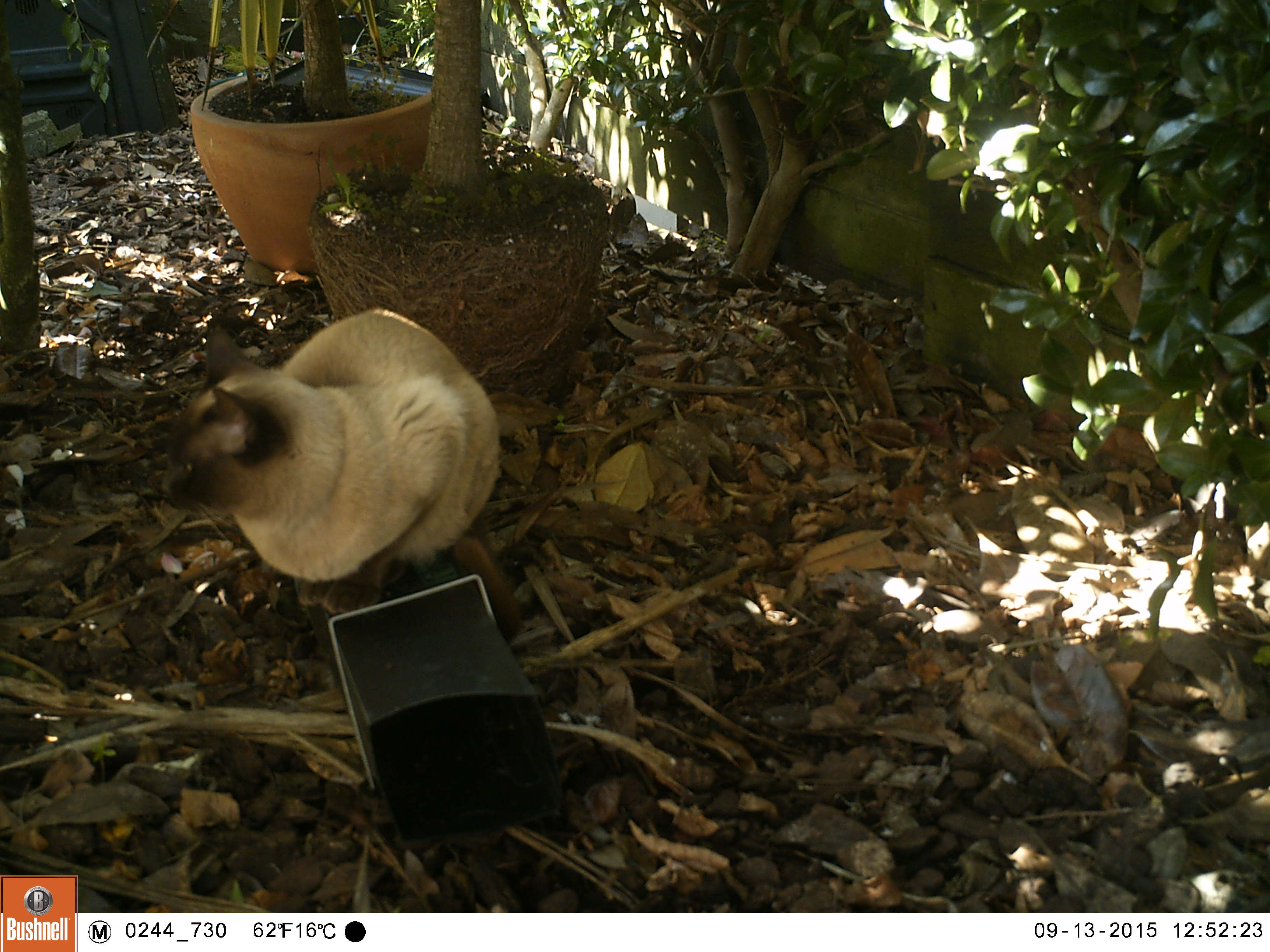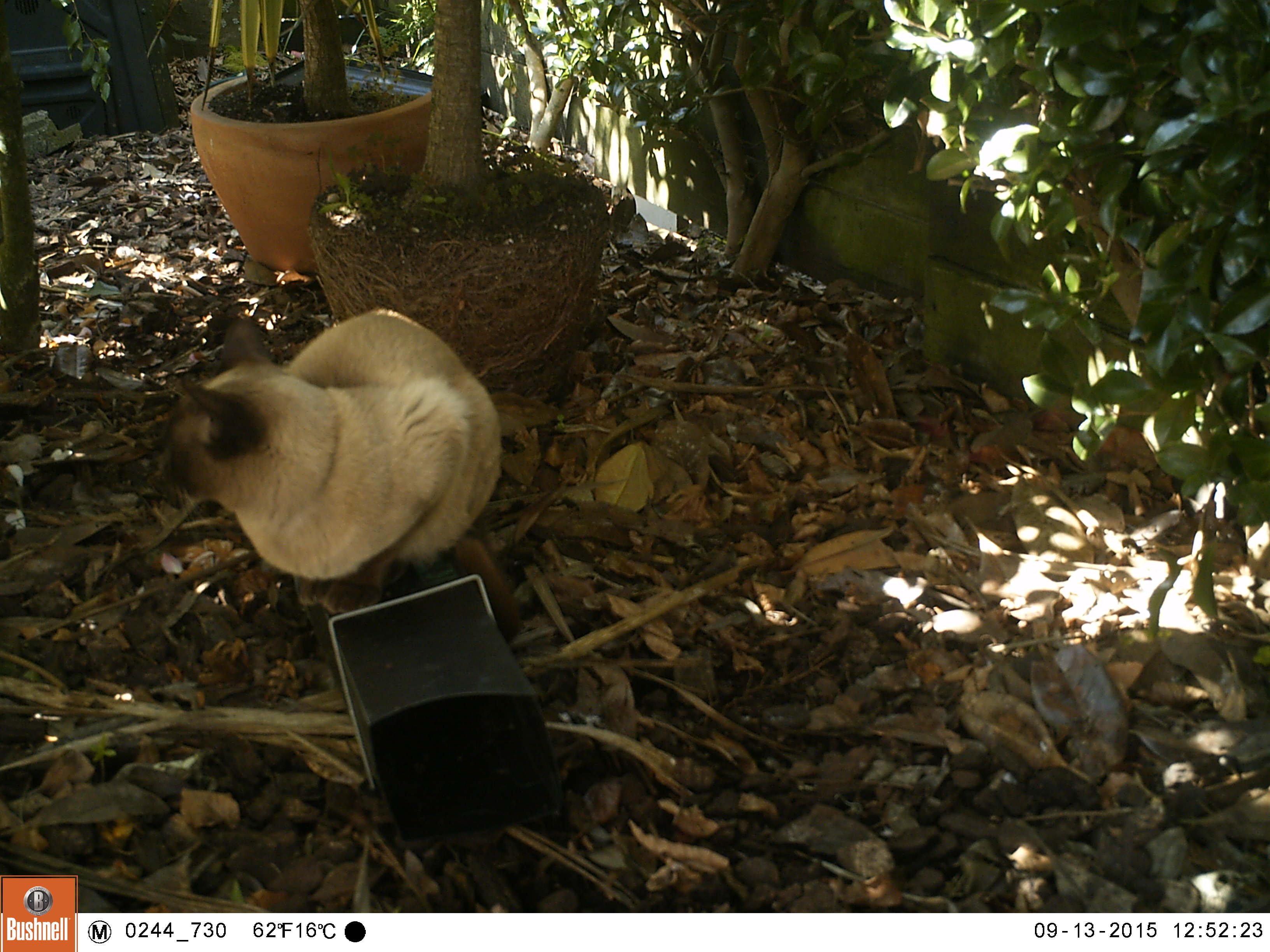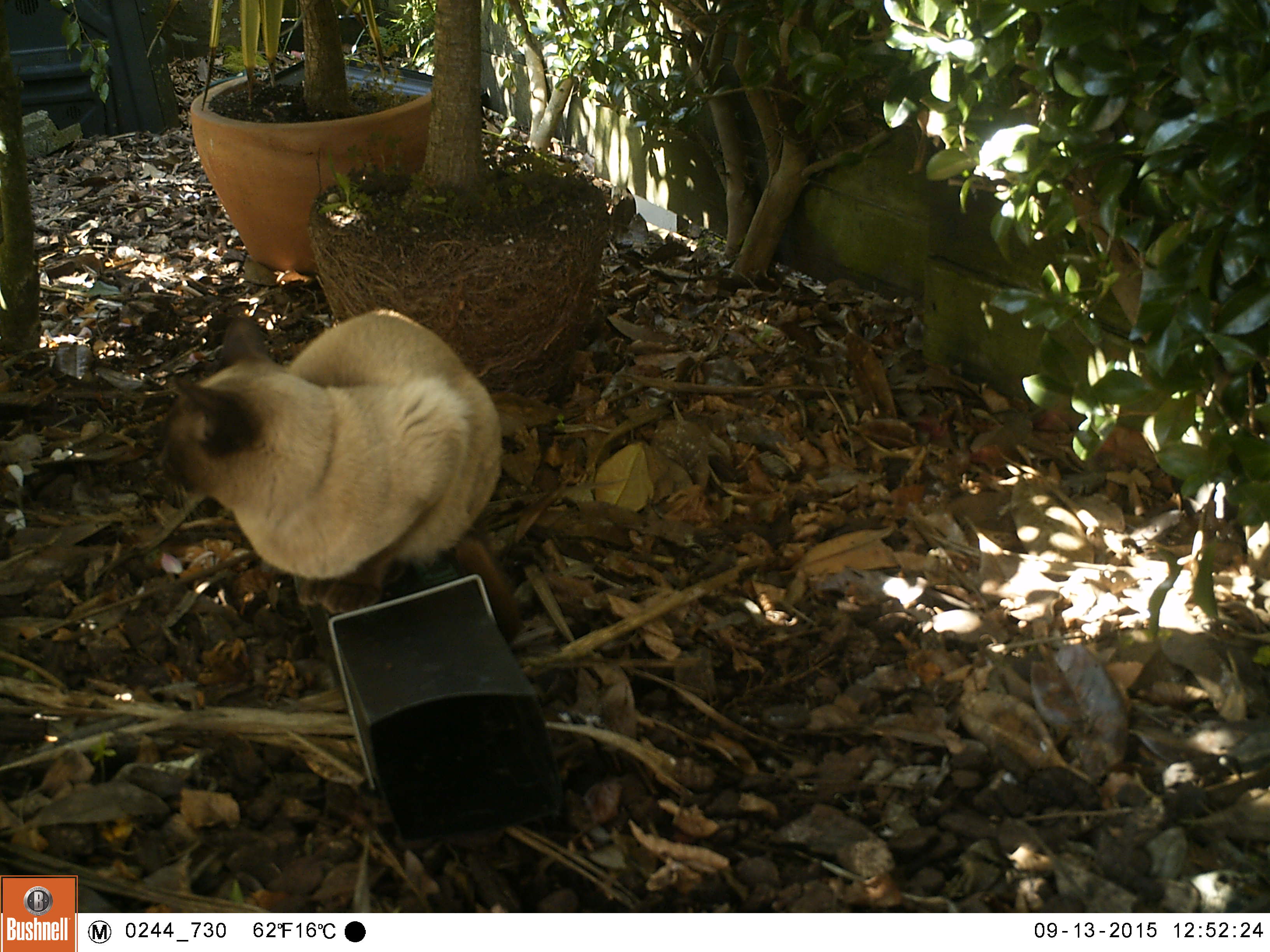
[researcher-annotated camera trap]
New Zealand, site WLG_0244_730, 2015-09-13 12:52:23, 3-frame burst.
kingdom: Animalia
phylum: Chordata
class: Mammalia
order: Carnivora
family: Felidae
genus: Felis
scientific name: Felis catus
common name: domestic cat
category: cat